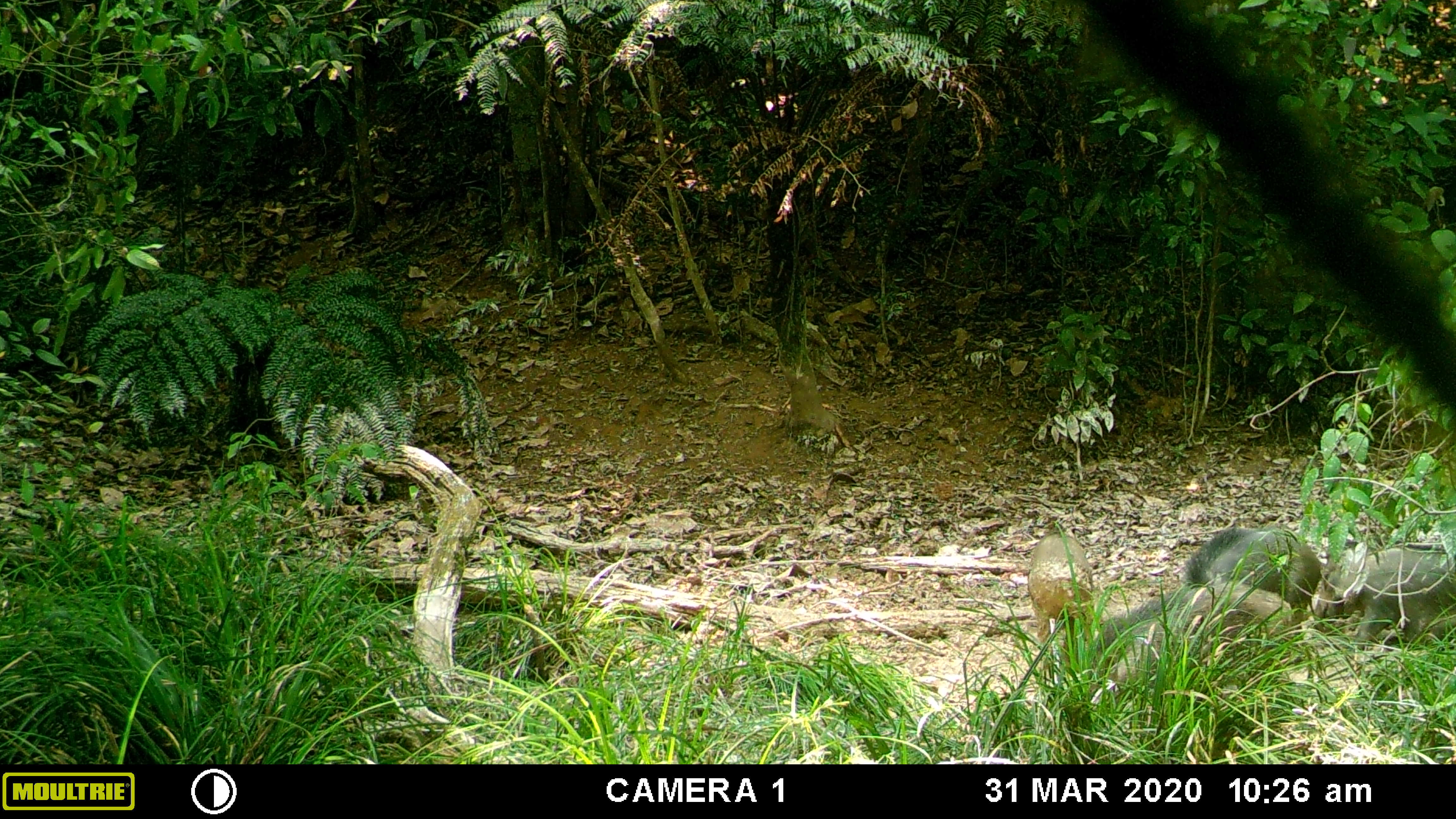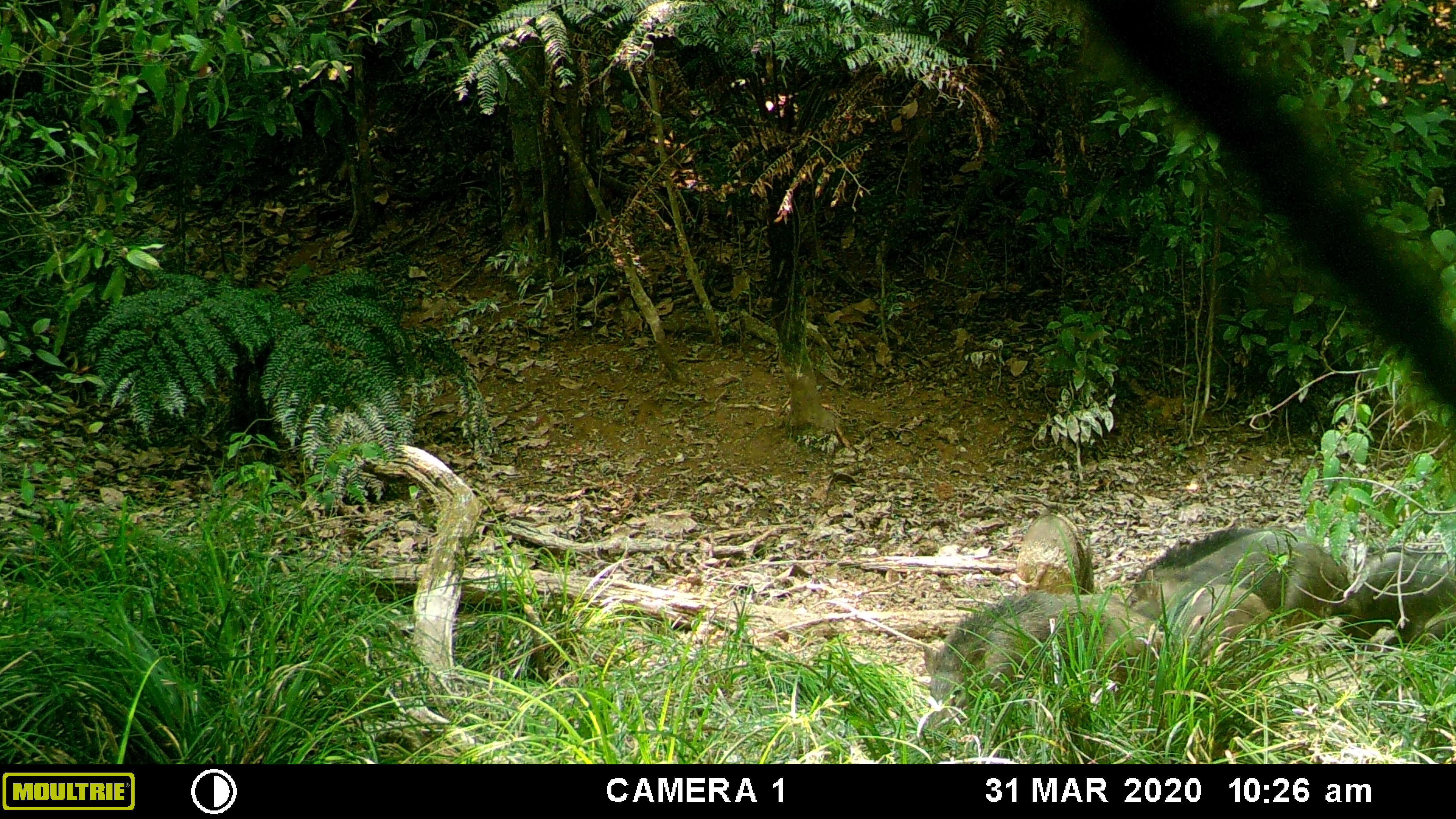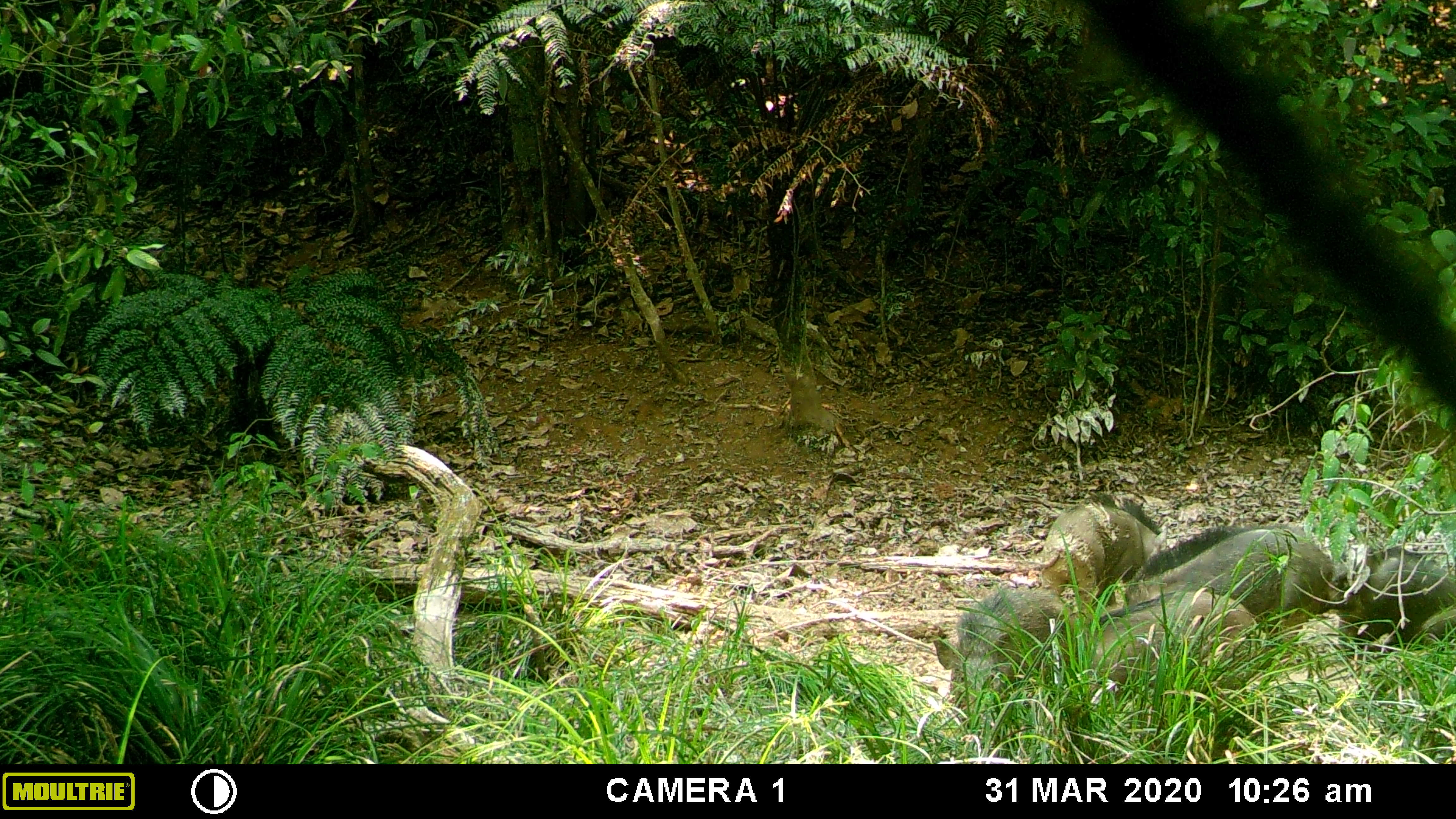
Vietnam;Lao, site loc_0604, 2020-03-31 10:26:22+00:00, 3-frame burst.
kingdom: Animalia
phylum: Chordata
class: Mammalia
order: Artiodactyla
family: Suidae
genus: Sus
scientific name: Sus scrofa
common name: eurasian wild pig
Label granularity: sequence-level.